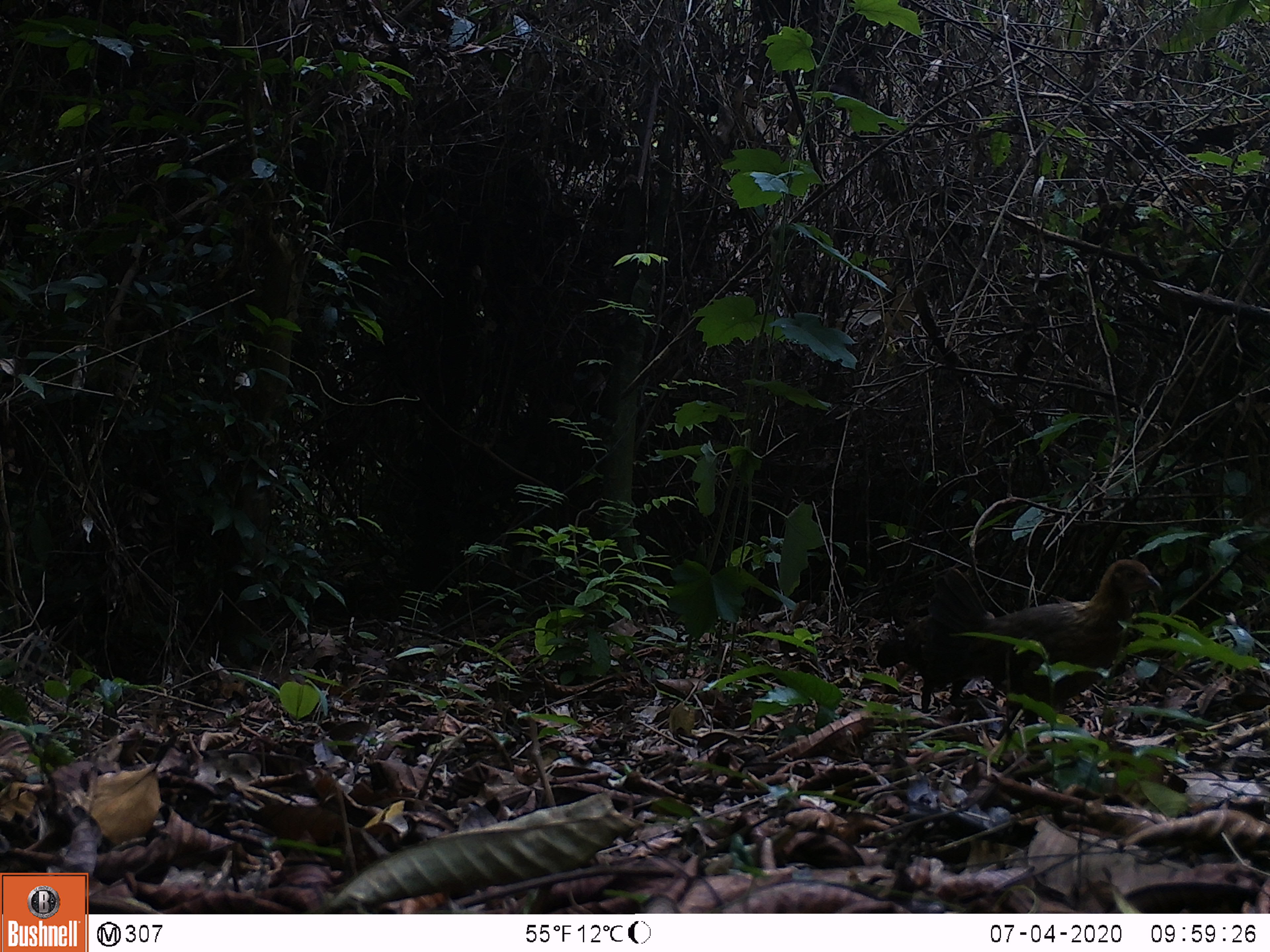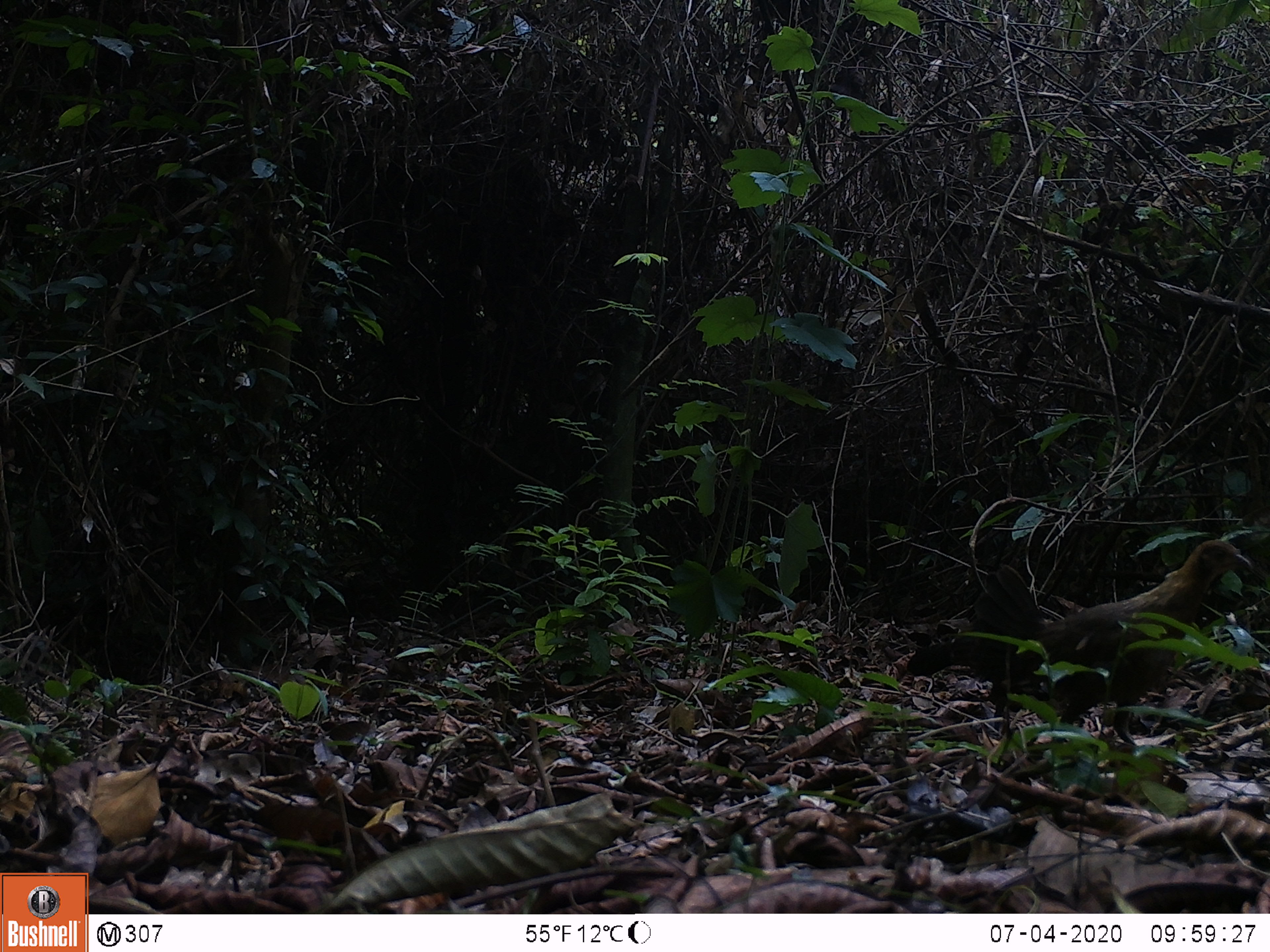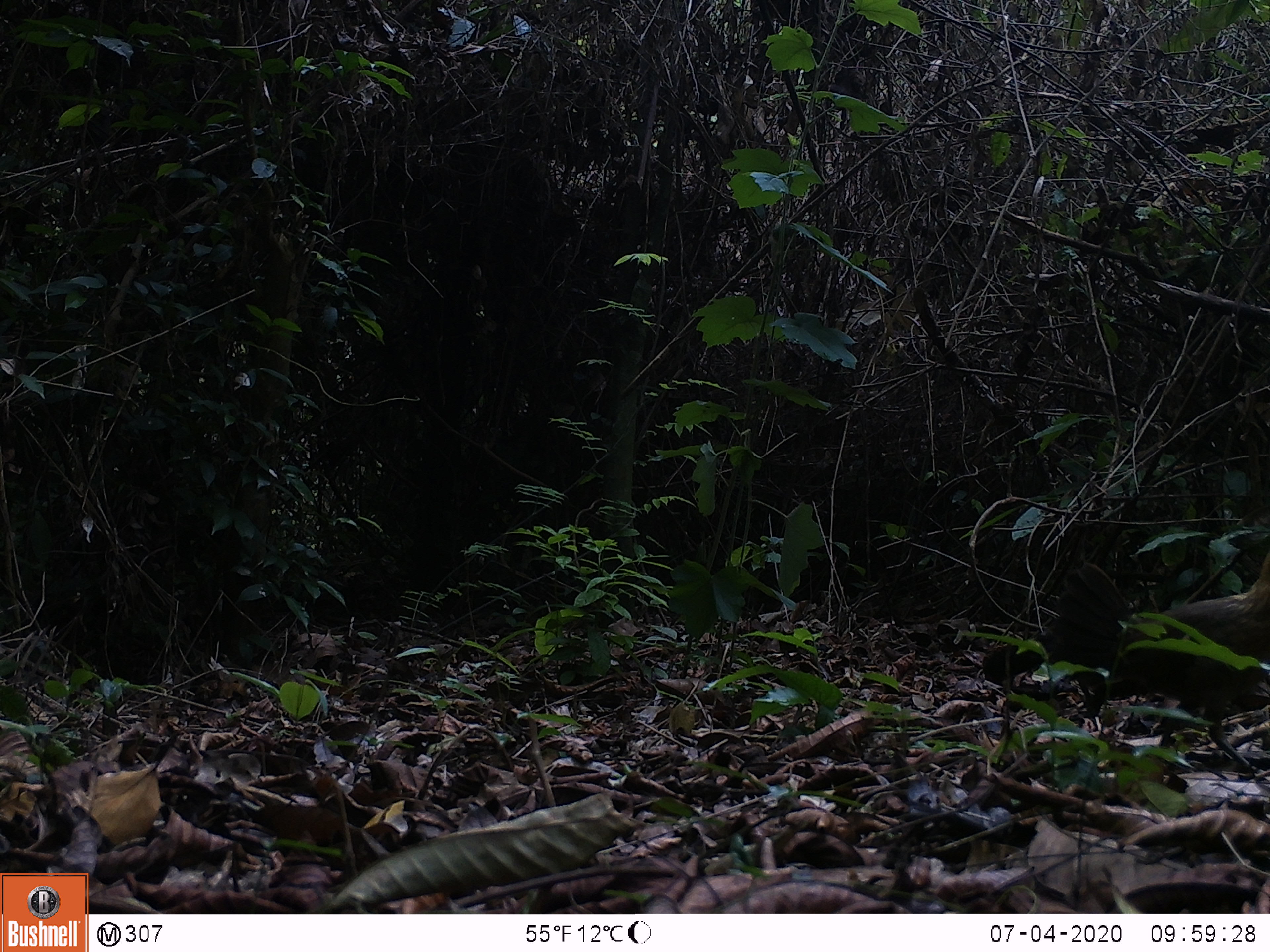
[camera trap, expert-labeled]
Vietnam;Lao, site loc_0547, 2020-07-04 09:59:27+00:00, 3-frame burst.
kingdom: Animalia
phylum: Chordata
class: Aves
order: Galliformes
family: Phasianidae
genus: Gallus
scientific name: Gallus gallus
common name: red junglefowl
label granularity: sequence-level